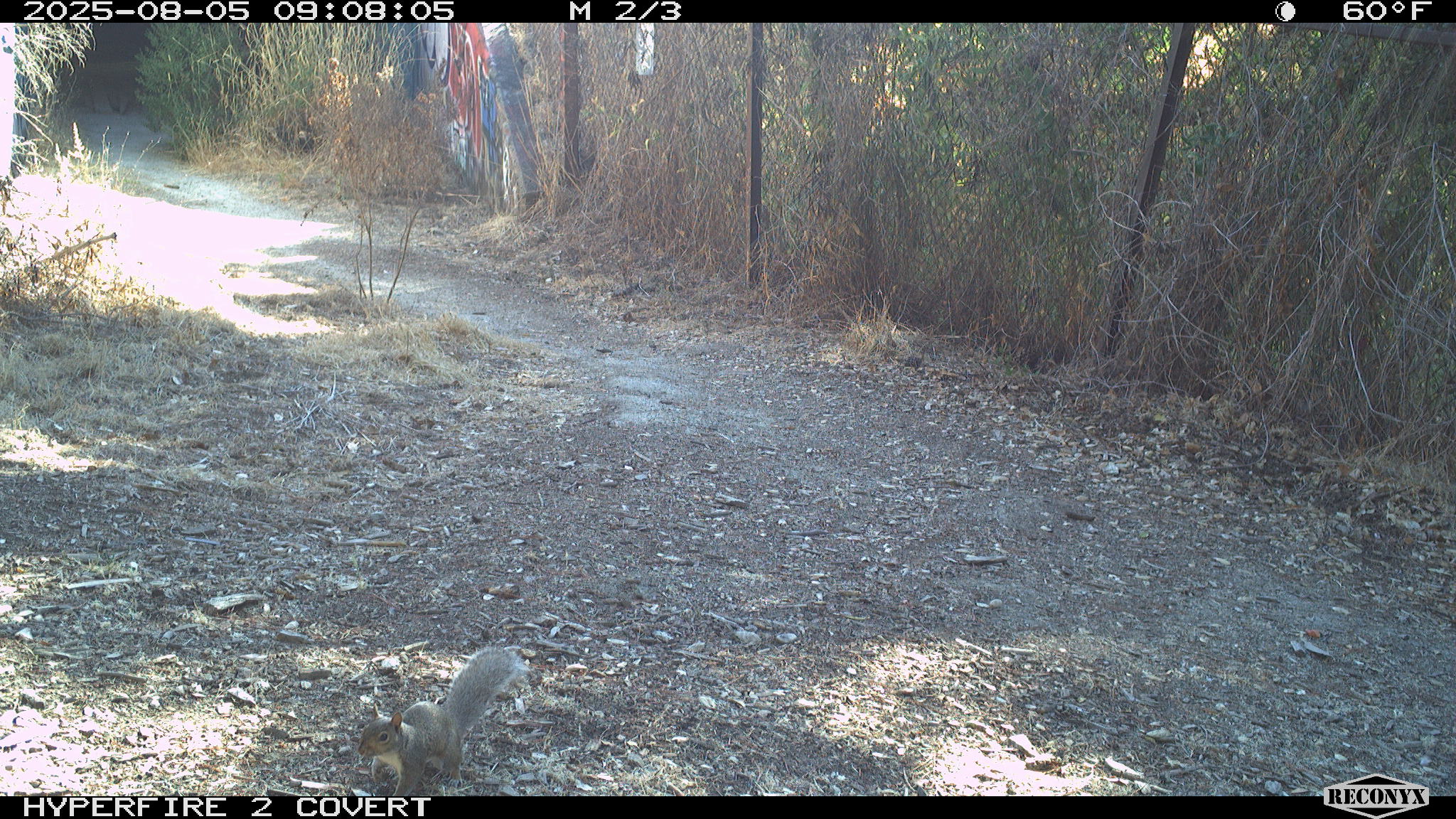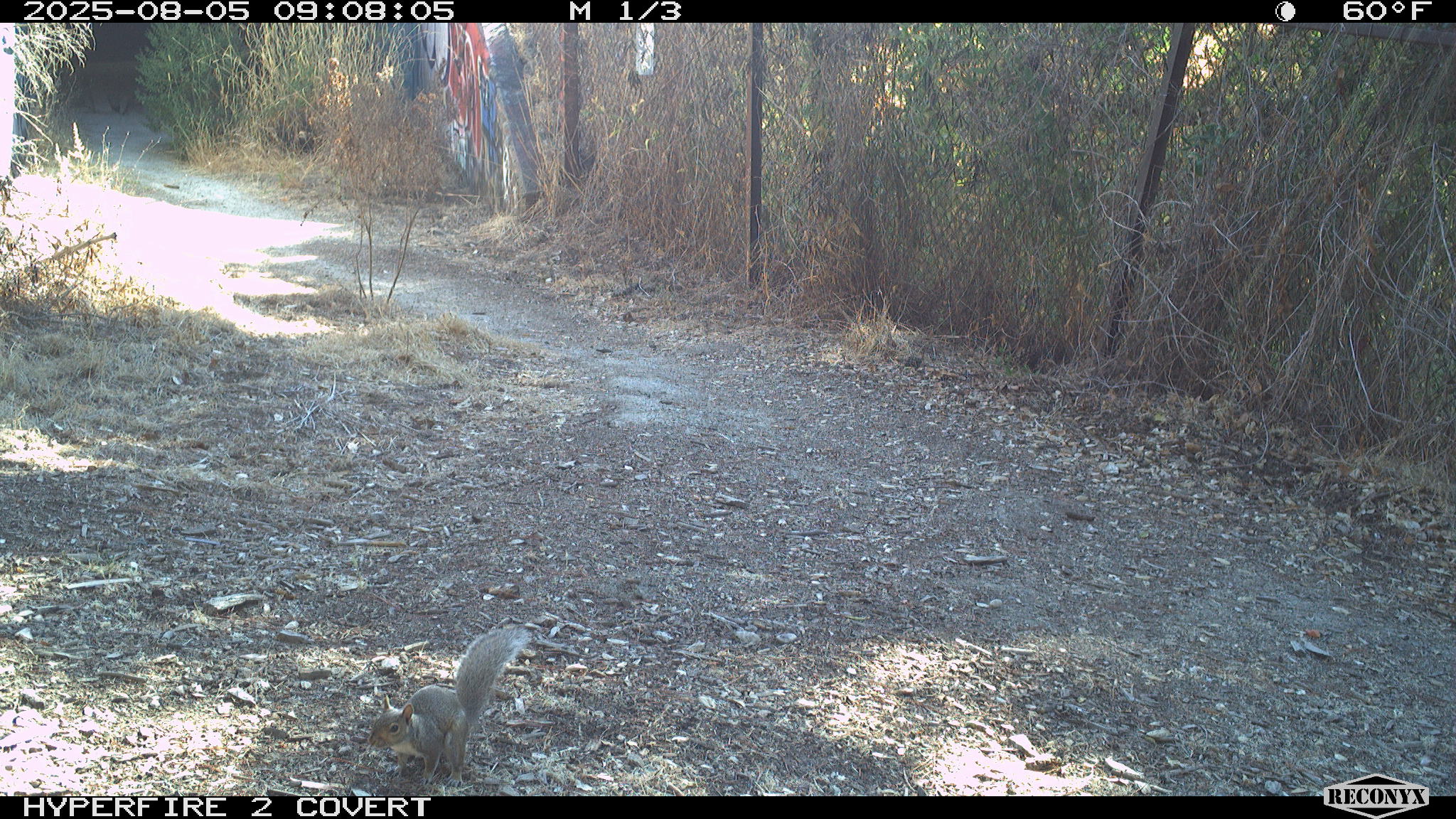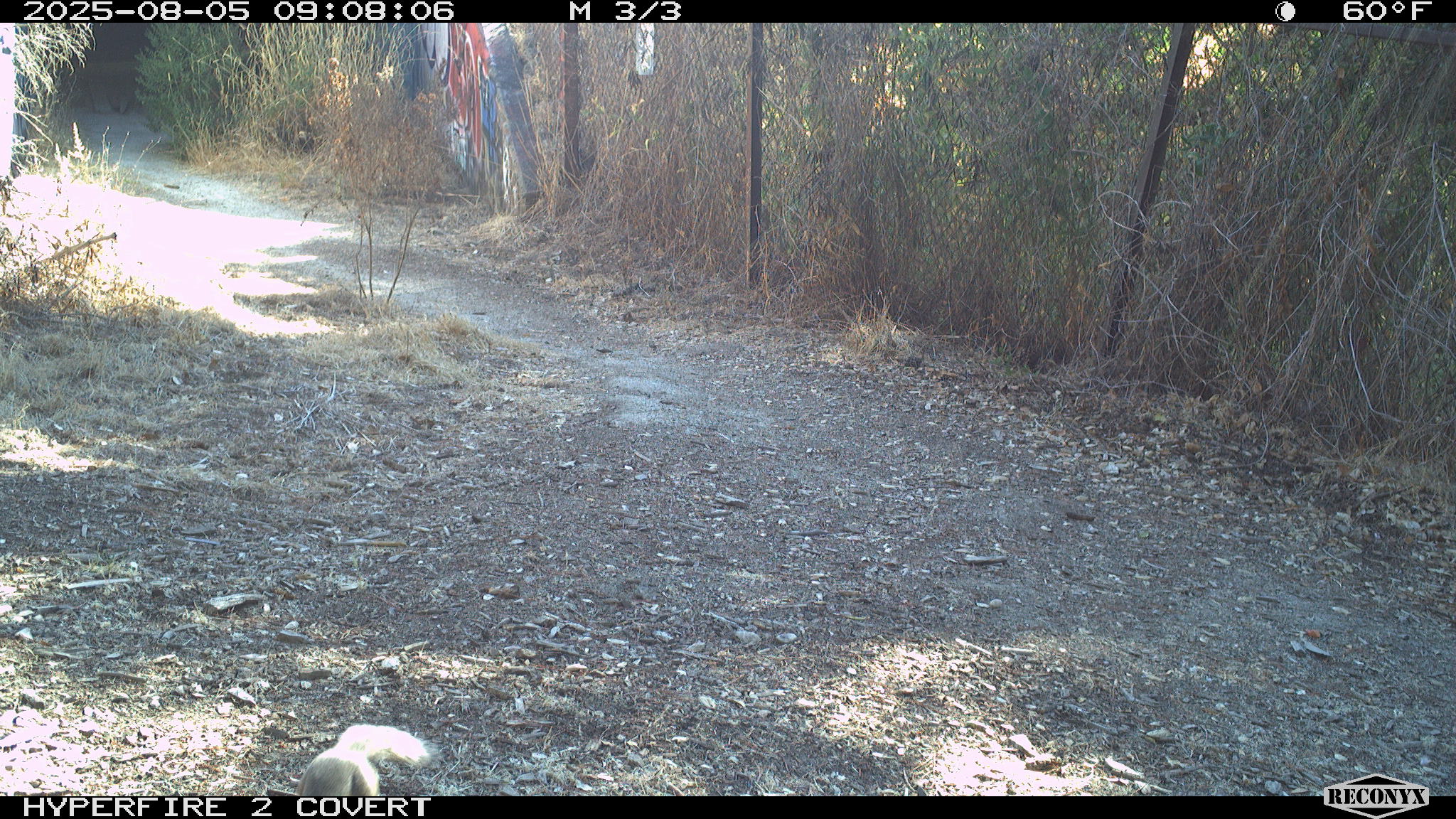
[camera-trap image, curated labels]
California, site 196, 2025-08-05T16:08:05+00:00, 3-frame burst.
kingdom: Animalia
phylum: Chordata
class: Mammalia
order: Rodentia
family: Sciuridae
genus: Sciurus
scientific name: Sciurus carolinensis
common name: eastern gray squirrel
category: eastern grey squirrel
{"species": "eastern grey squirrel (eastern gray squirrel) (Sciurus carolinensis)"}